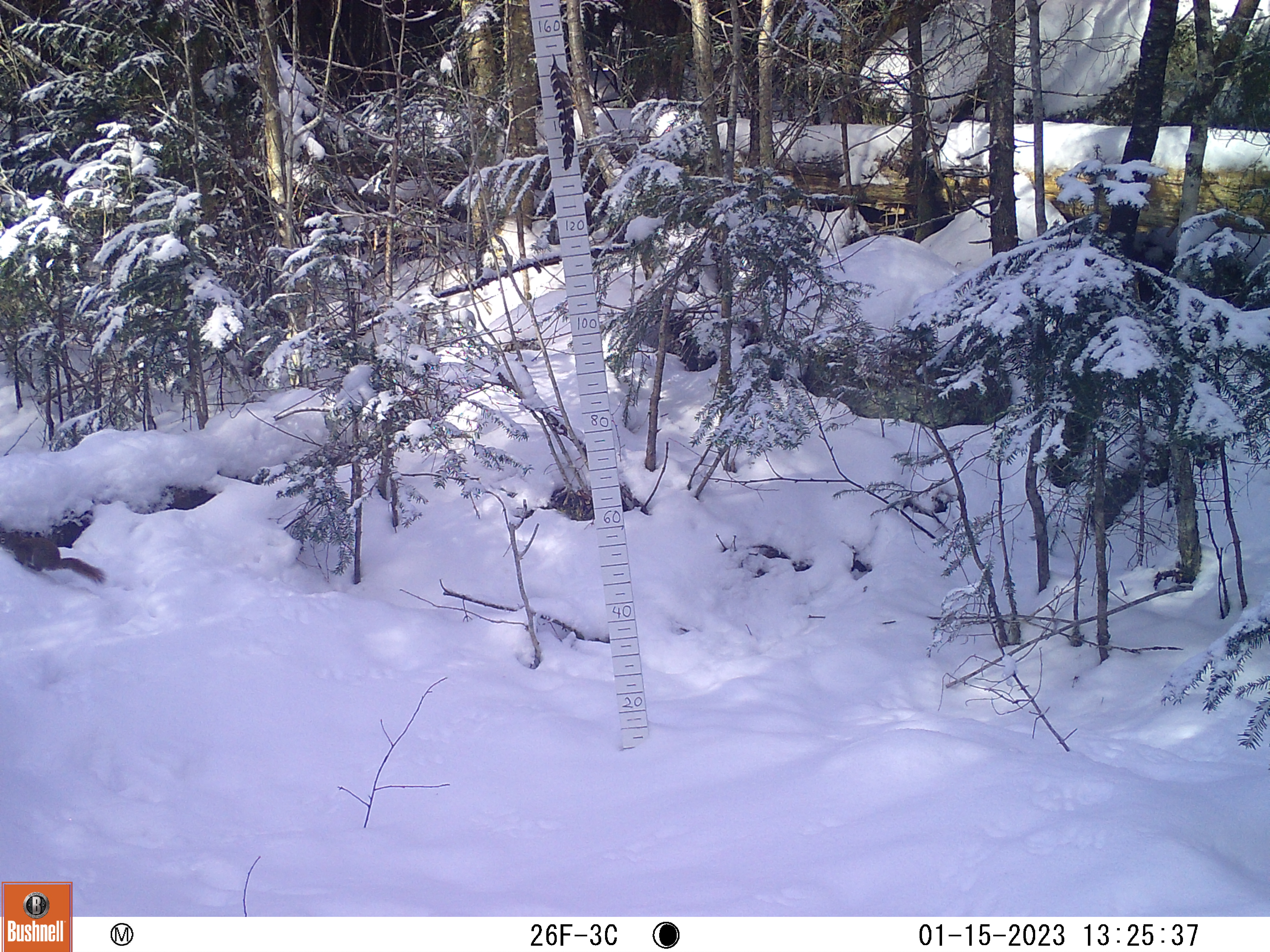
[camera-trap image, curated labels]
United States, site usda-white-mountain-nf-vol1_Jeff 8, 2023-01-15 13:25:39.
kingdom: Animalia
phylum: Chordata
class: Mammalia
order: Rodentia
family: Sciuridae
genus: Tamiasciurus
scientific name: Tamiasciurus hudsonicus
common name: red squirrel